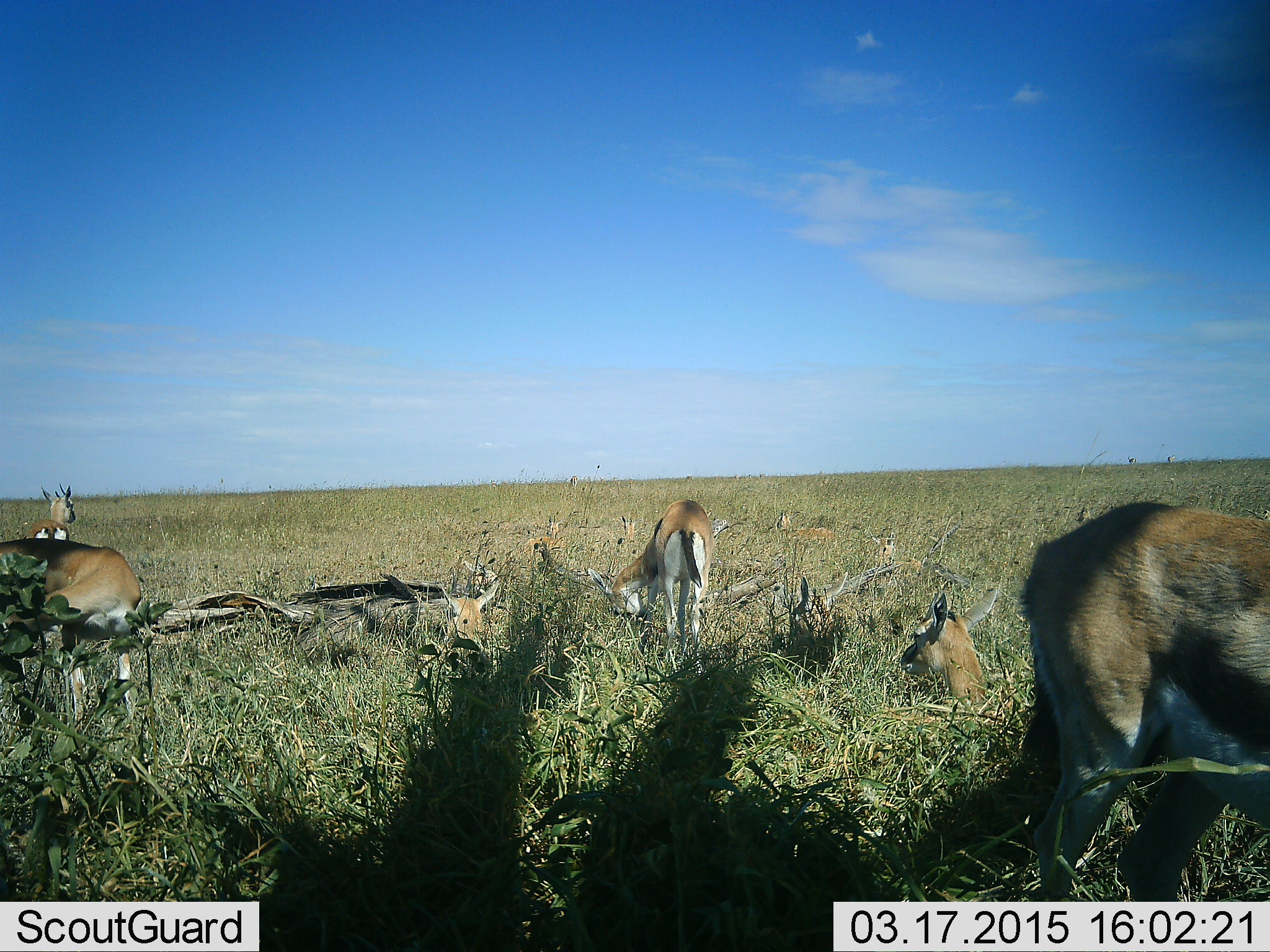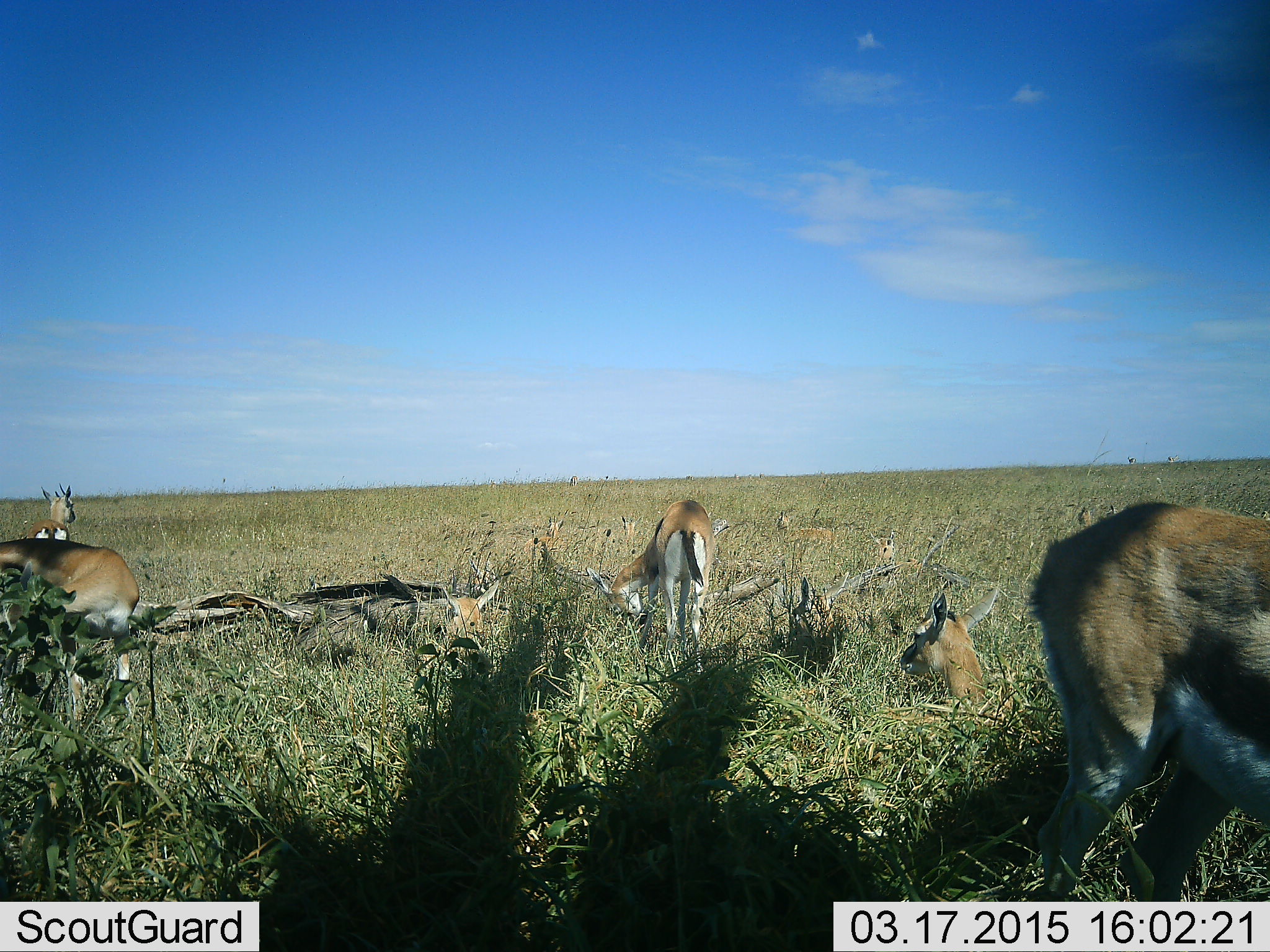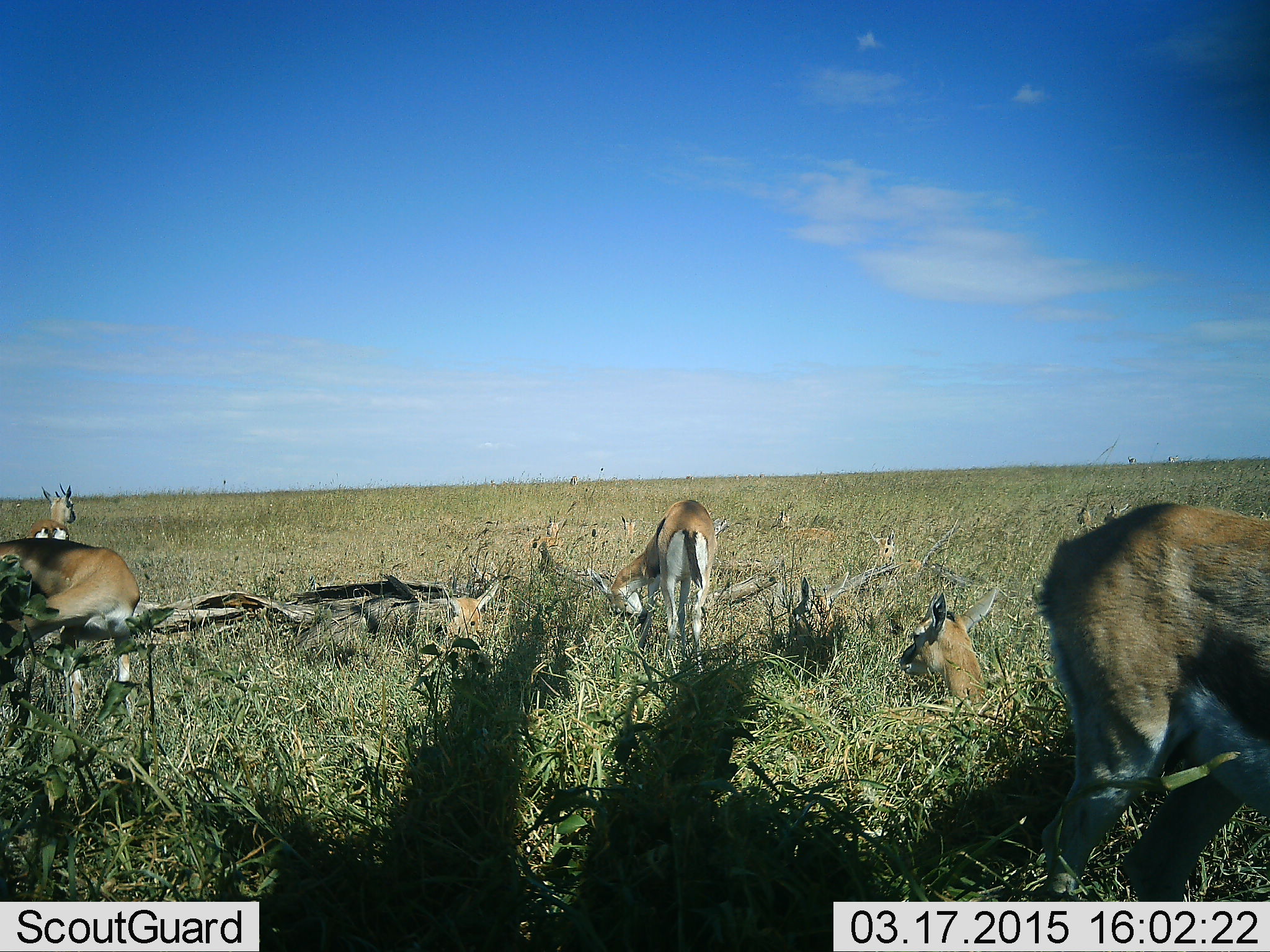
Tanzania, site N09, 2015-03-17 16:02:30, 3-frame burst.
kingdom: Animalia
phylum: Chordata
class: Mammalia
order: Artiodactyla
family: Bovidae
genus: Eudorcas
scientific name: Eudorcas thomsonii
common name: thomson's gazelle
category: gazellethomsons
Gazellethomsons (thomson's gazelle) (Eudorcas thomsonii), count 7. Behavior (volunteer vote fractions): standing 60%, resting 90%, moving 10%, interacting 0%. Young present (vote fraction): 0%. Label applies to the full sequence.